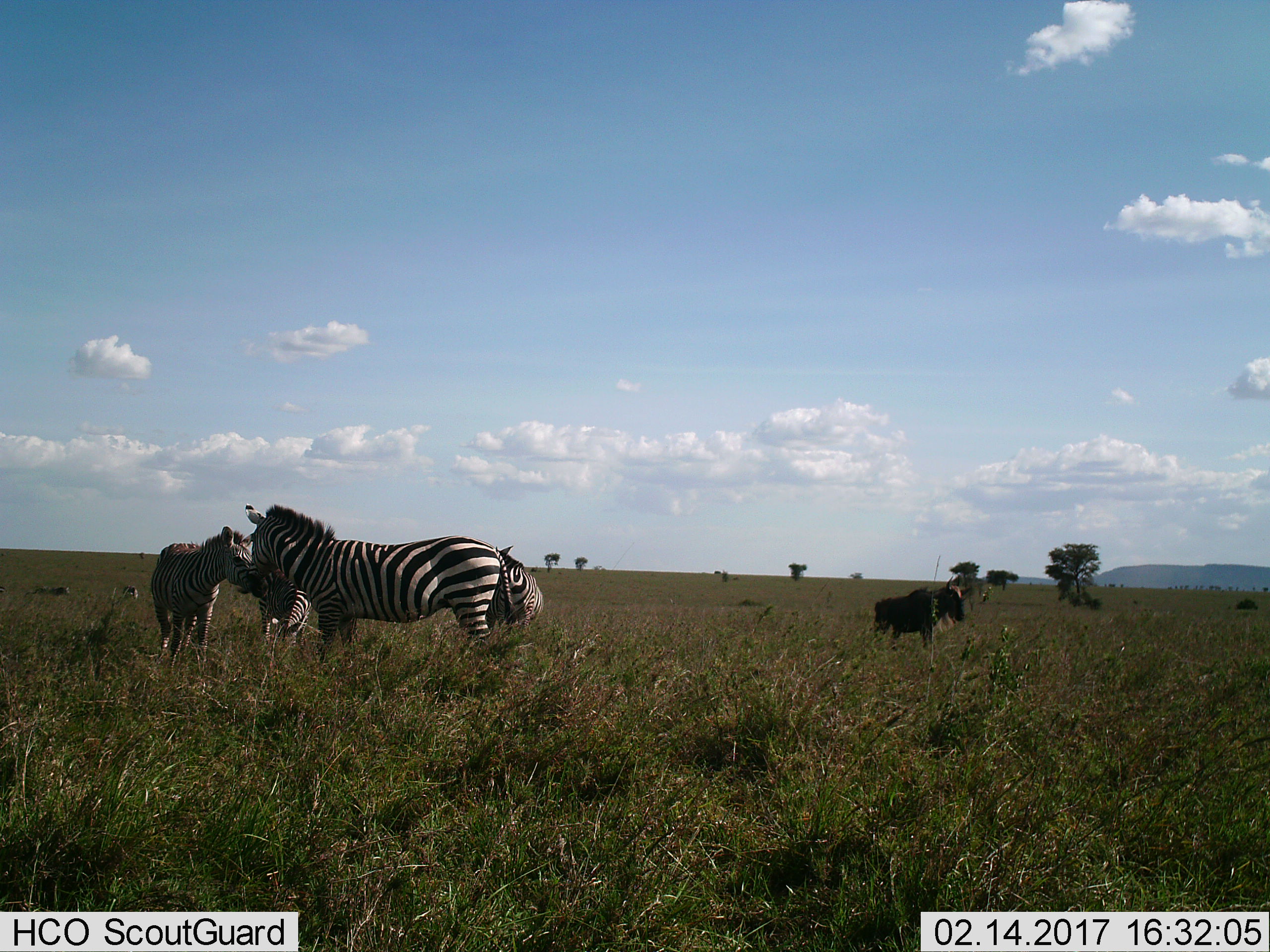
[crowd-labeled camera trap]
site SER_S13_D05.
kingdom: Animalia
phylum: Chordata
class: Mammalia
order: Perissodactyla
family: Equidae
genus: Equus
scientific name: Equus quagga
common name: plains zebra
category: zebraplains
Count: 4.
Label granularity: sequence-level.